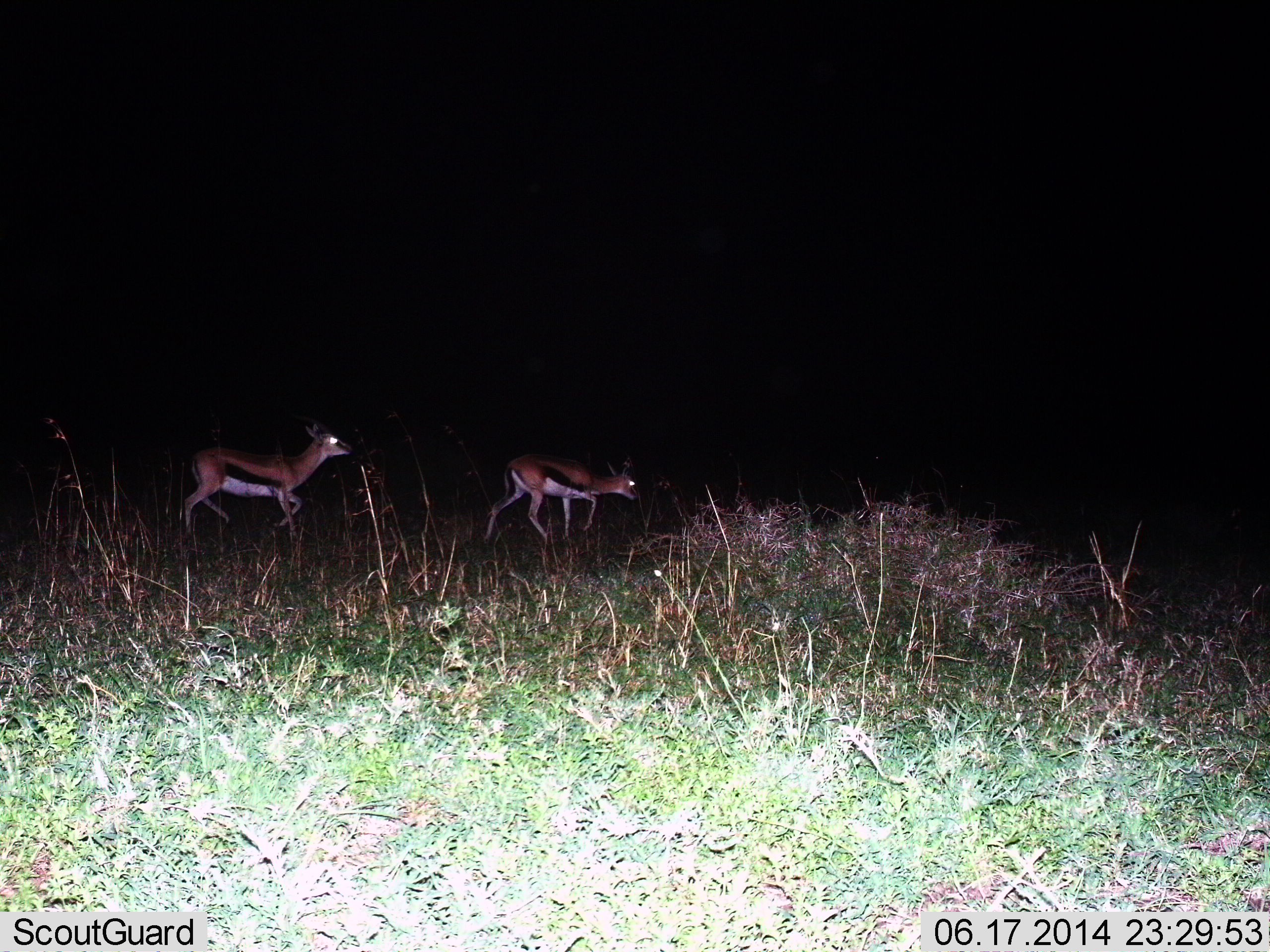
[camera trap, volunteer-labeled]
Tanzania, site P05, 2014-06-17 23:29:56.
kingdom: Animalia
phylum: Chordata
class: Mammalia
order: Artiodactyla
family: Bovidae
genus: Eudorcas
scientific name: Eudorcas thomsonii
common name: thomson's gazelle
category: gazellethomsons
Gazellethomsons (thomson's gazelle) (Eudorcas thomsonii), count 2. Behavior (volunteer vote fractions): standing 30%, resting 0%, moving 70%, interacting 0%. Young present (vote fraction): 0%. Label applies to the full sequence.